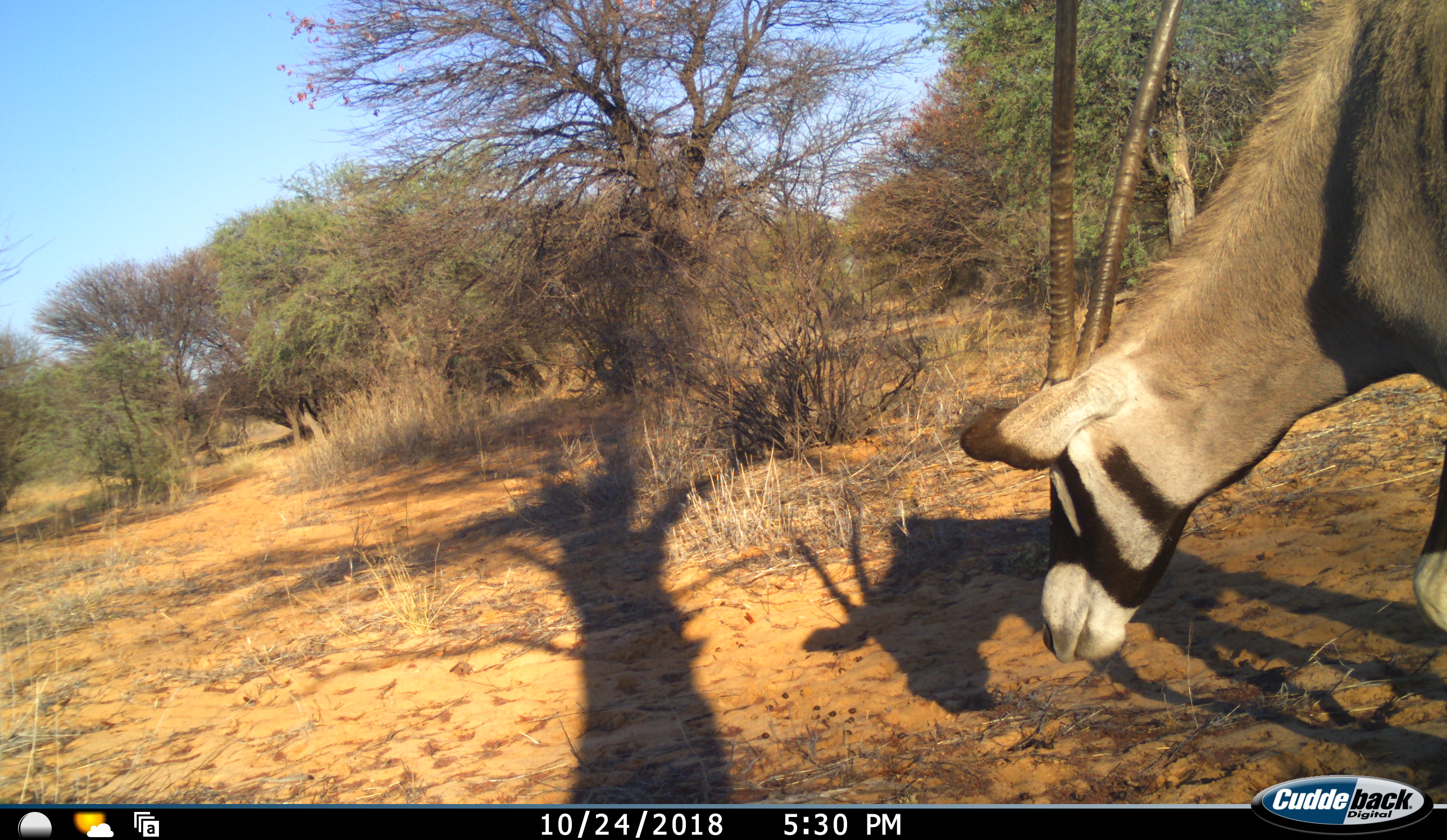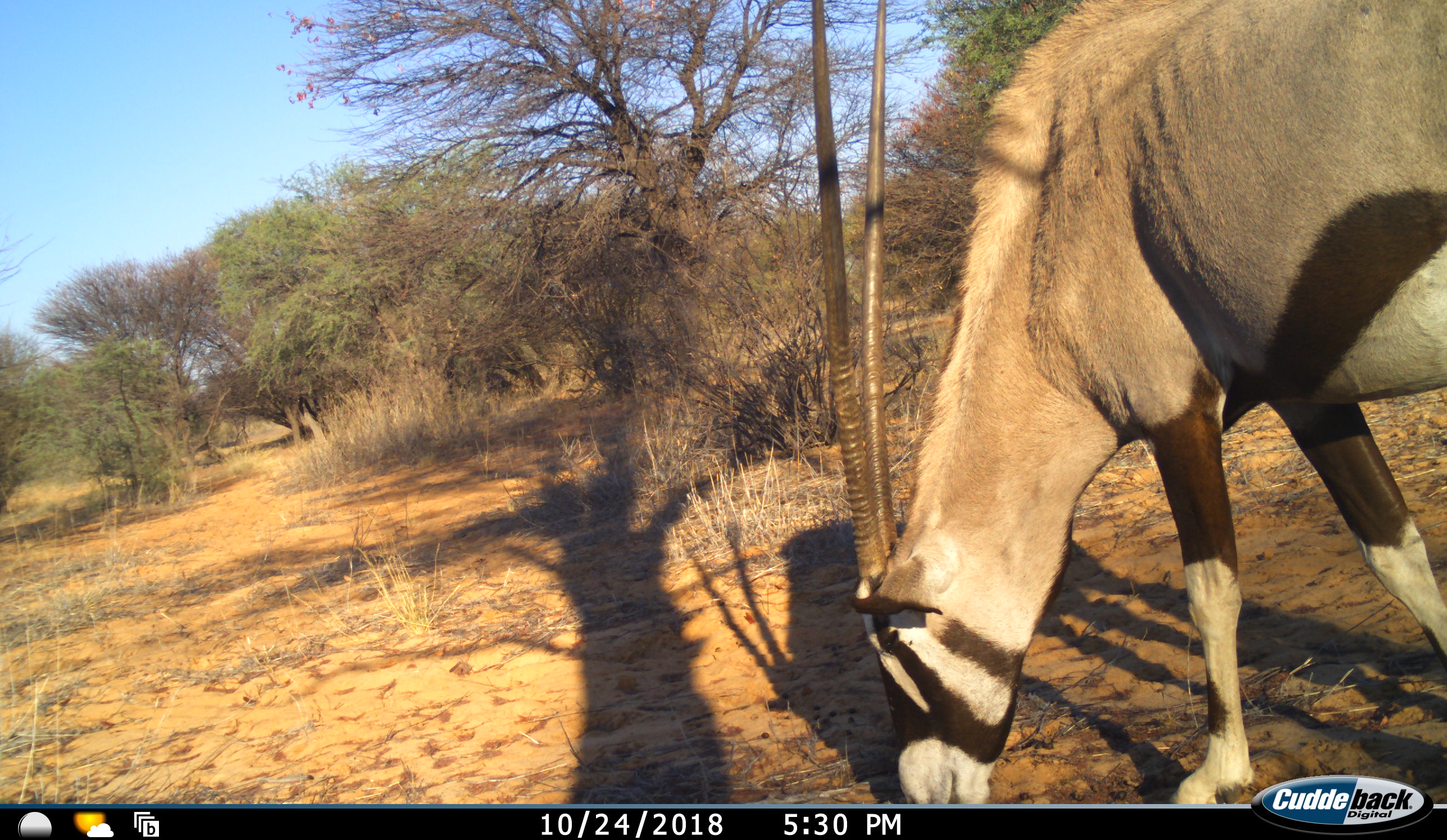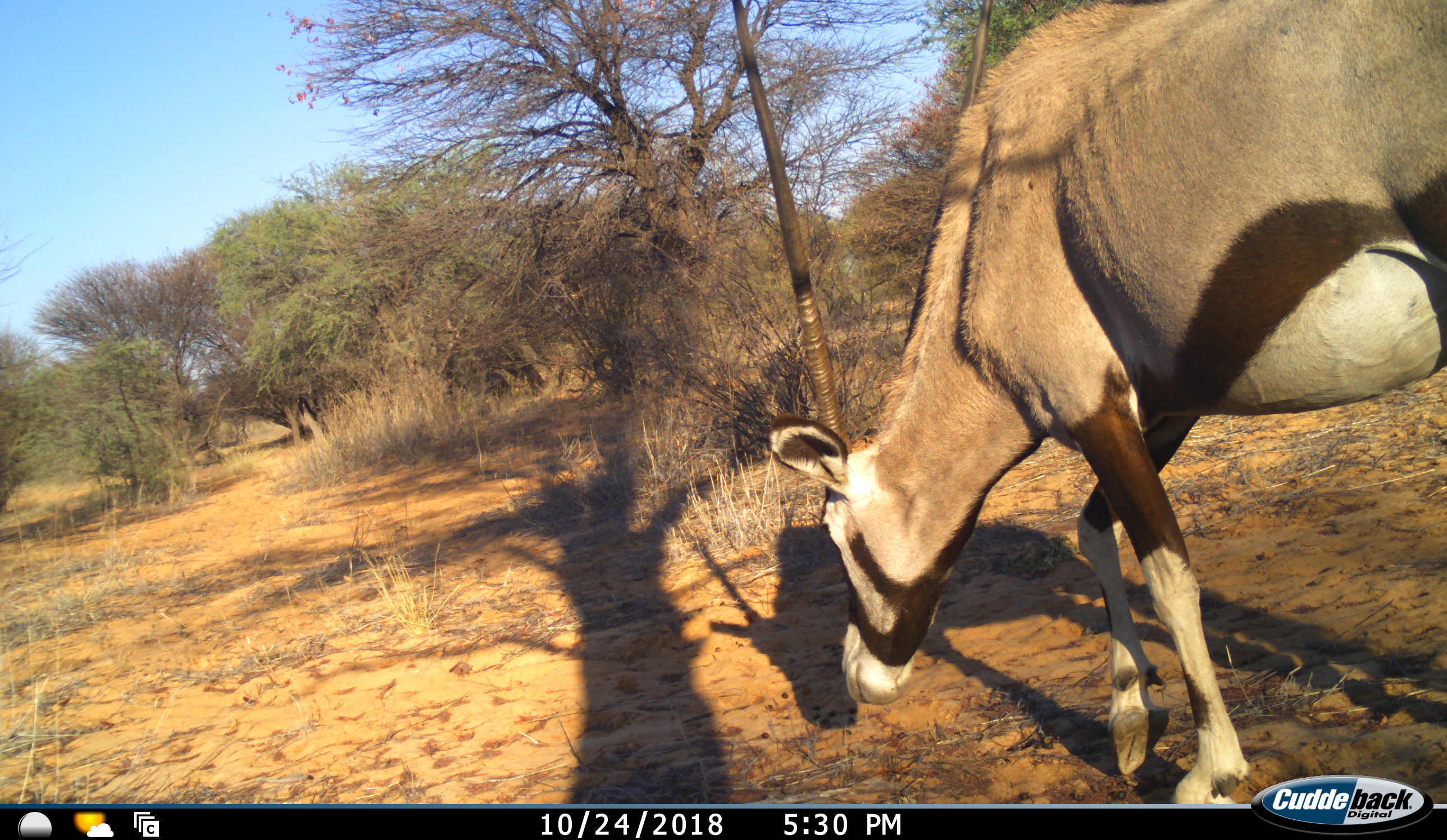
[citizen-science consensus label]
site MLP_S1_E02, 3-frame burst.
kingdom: Animalia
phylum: Chordata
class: Mammalia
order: Artiodactyla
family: Bovidae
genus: Oryx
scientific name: Oryx gazella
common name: gemsbok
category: oryx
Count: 1.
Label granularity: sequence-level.